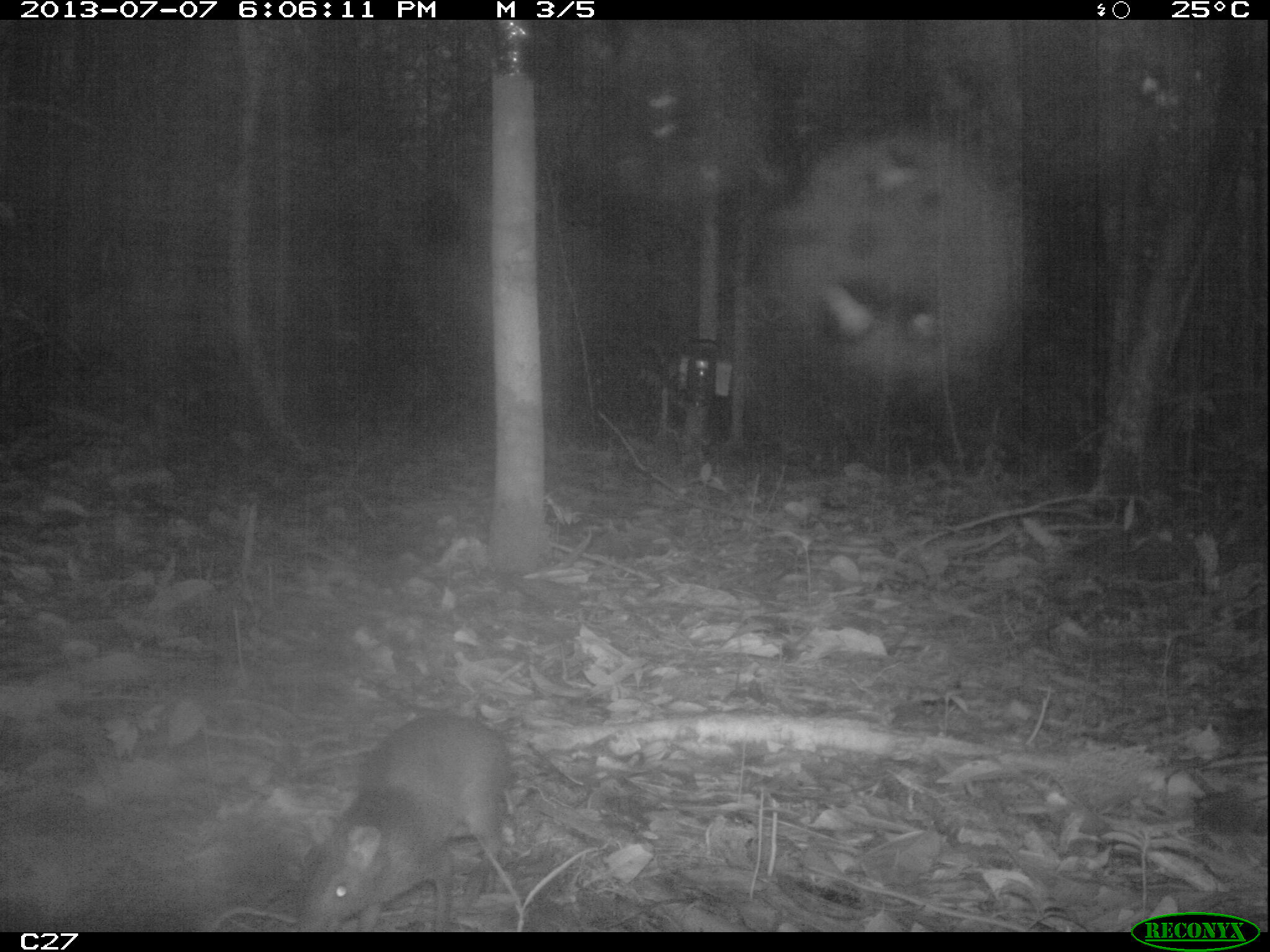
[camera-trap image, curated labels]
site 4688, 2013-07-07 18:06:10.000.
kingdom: Animalia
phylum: Chordata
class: Mammalia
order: Rodentia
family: Dasyproctidae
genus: Myoprocta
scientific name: Myoprocta pratti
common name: green acouchi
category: myoprocta pratii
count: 1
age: adult